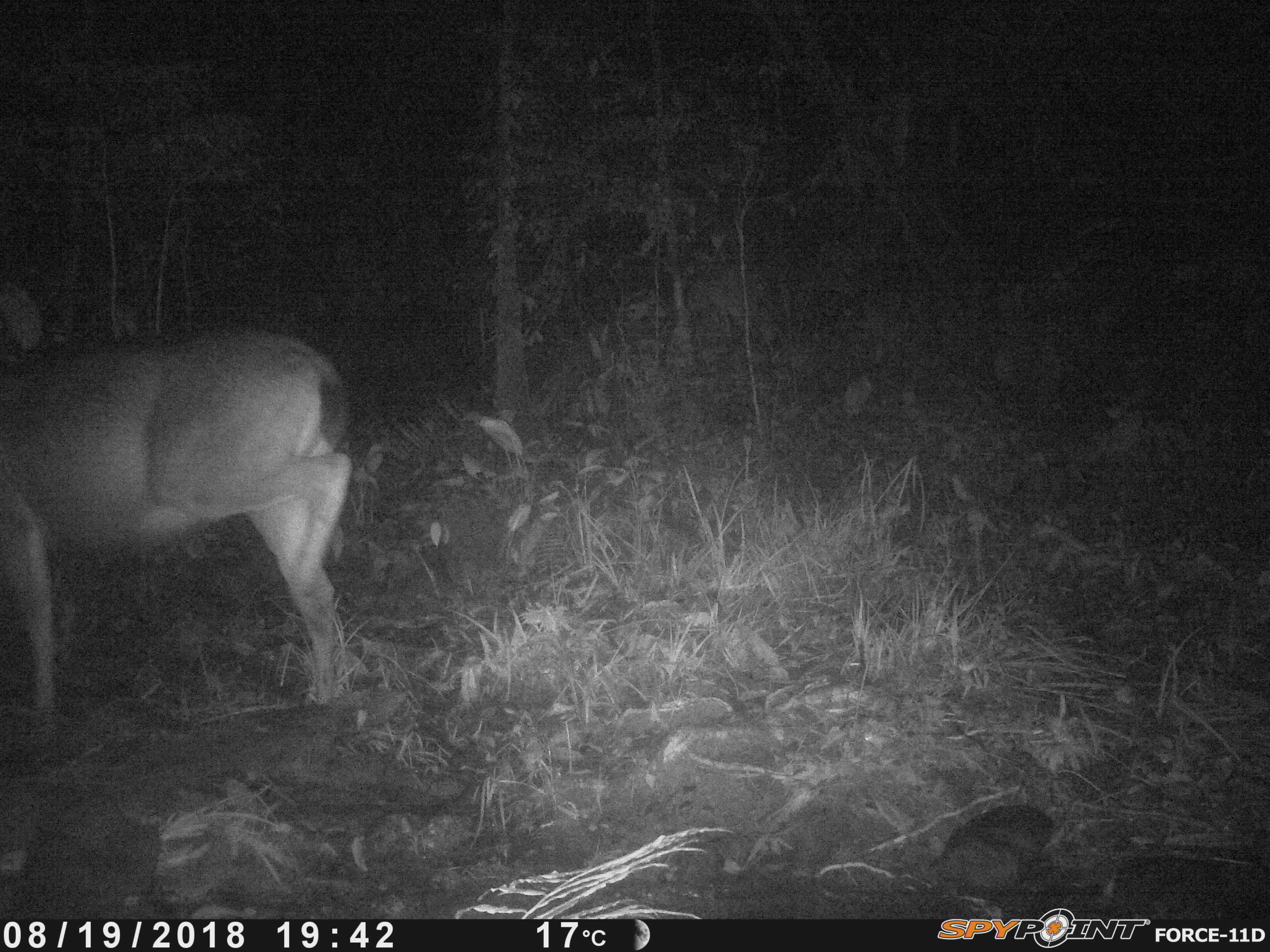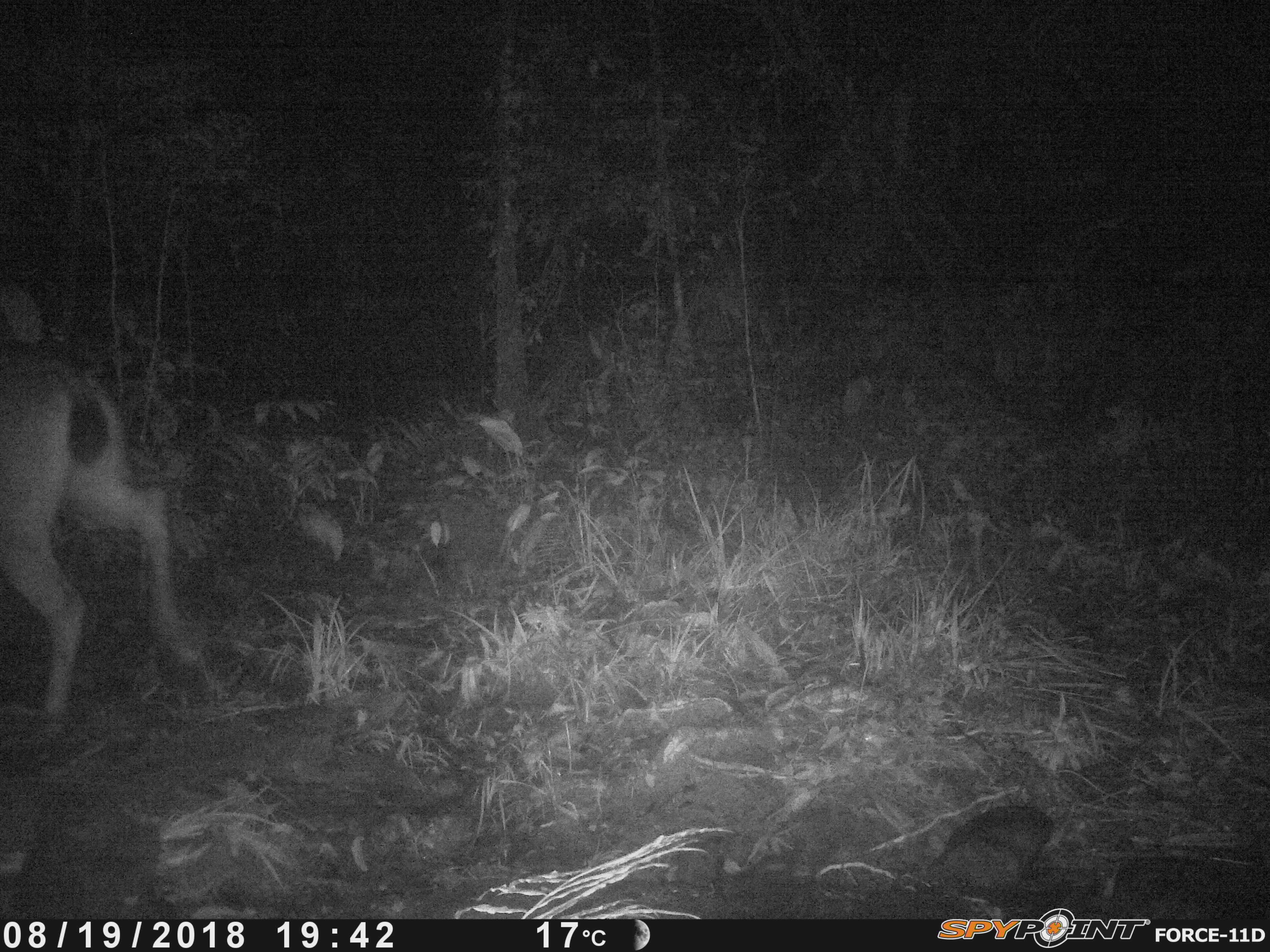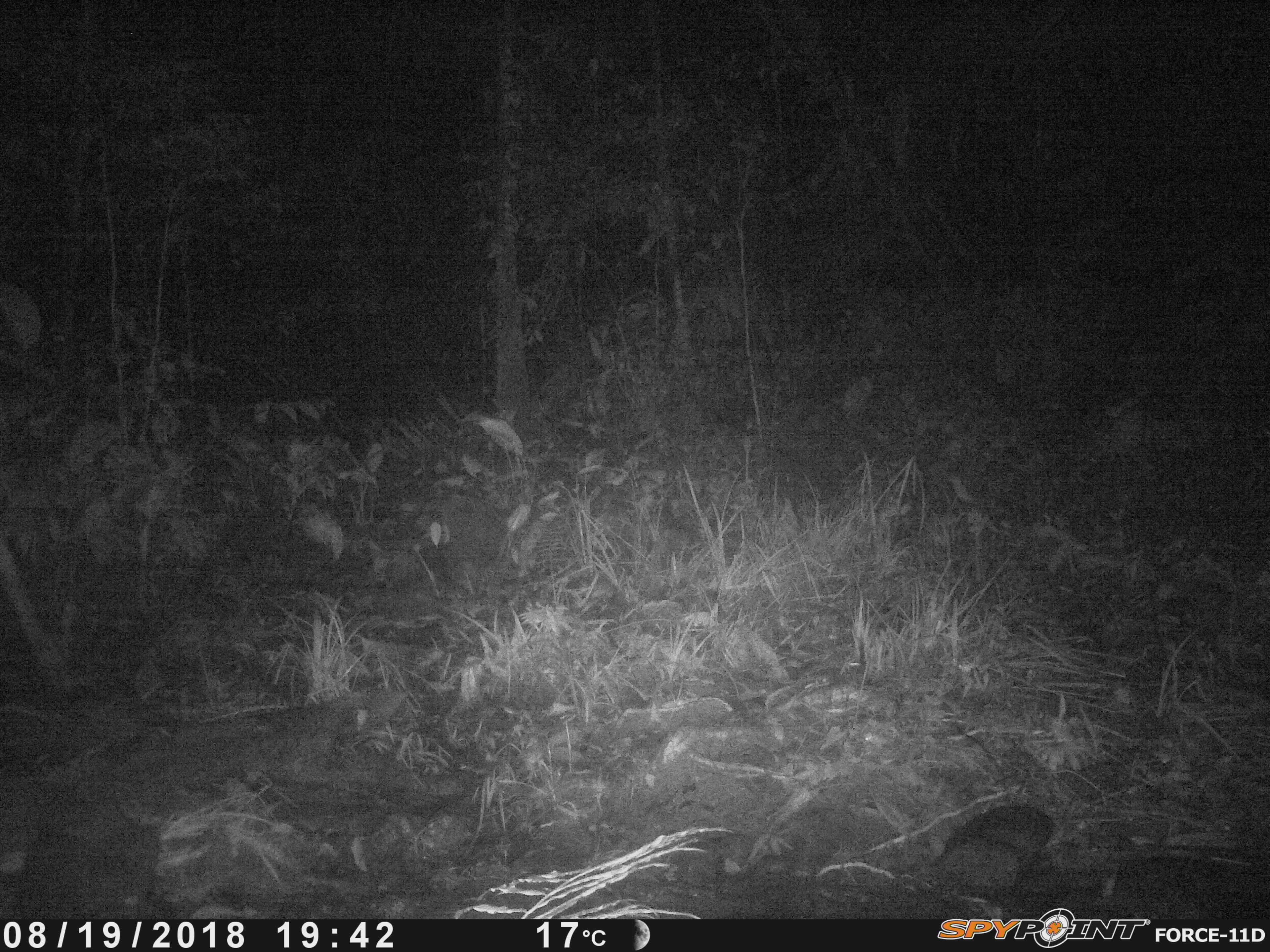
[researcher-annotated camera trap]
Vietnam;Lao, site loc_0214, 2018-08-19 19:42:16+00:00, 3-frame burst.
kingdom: Animalia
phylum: Chordata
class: Mammalia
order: Artiodactyla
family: Cervidae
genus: Rusa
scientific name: Rusa unicolor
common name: sambar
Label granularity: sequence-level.